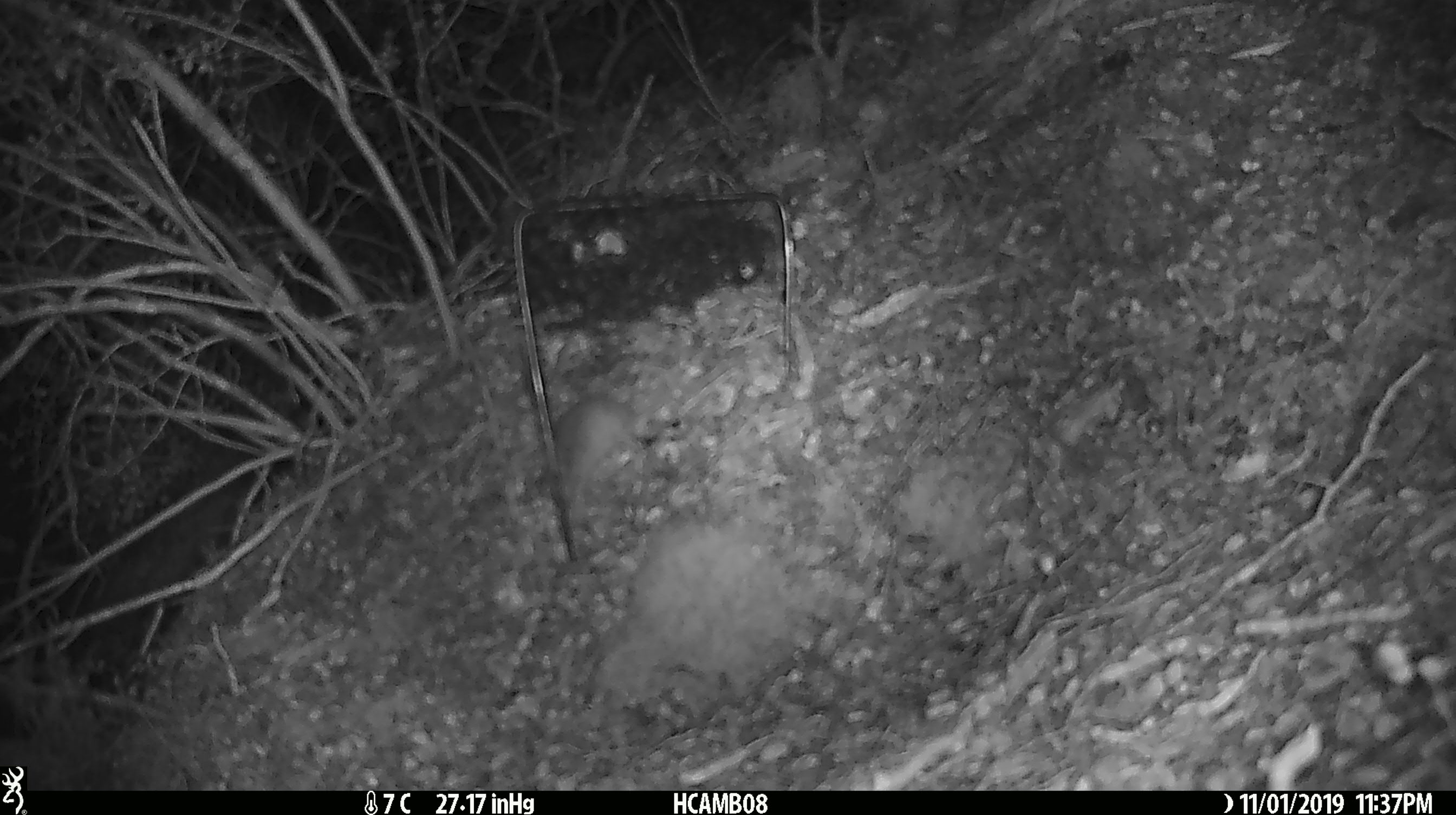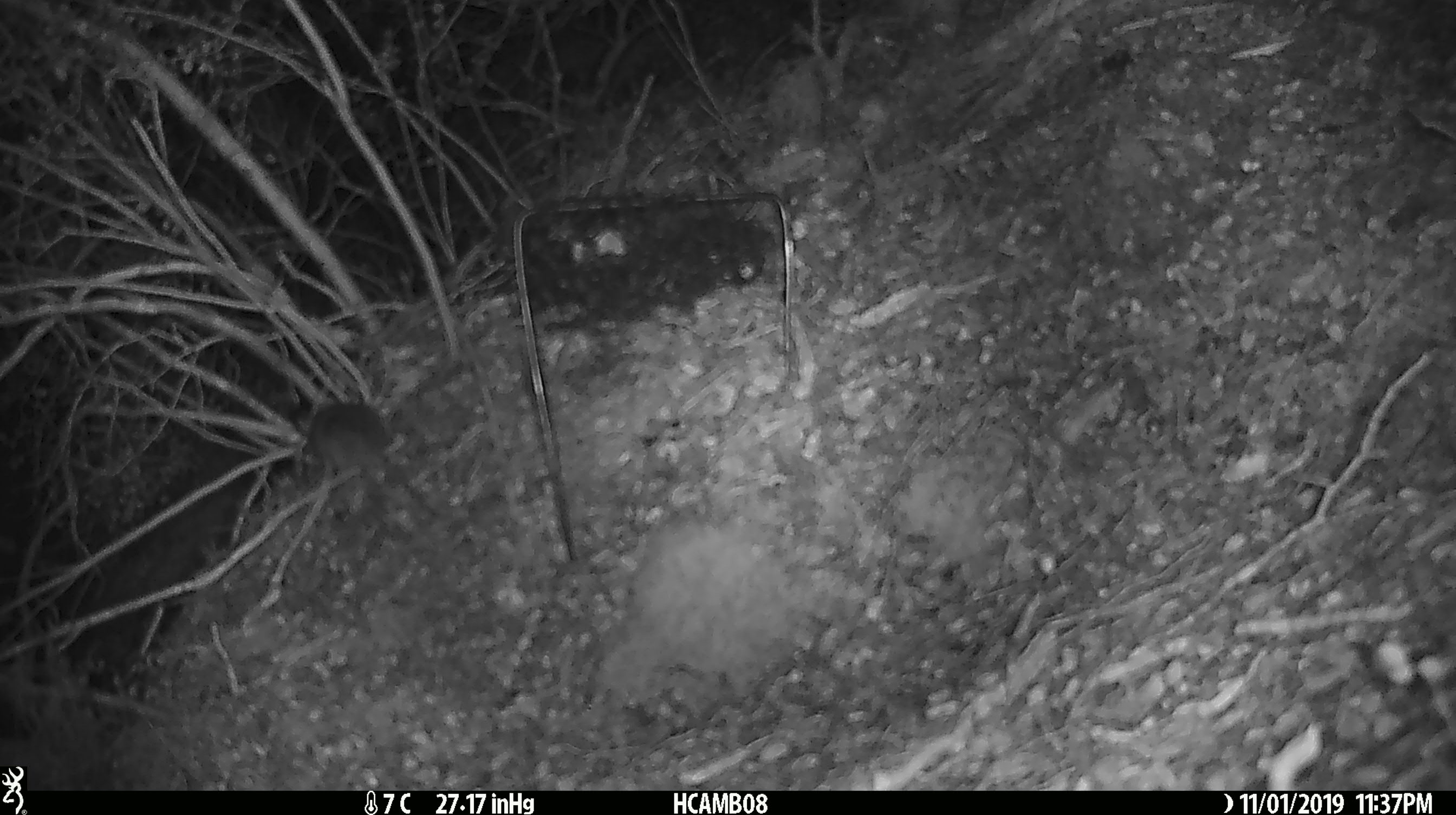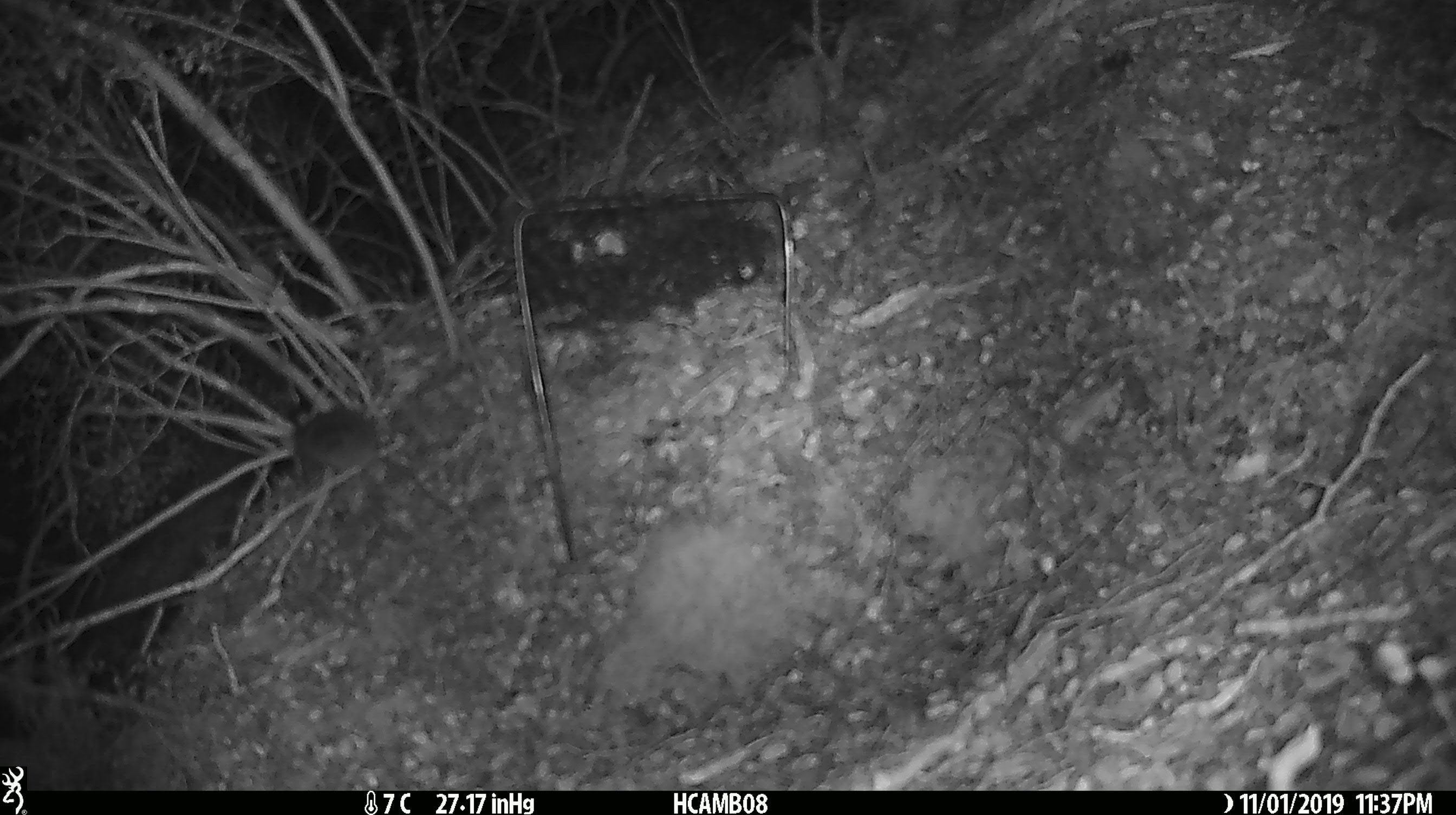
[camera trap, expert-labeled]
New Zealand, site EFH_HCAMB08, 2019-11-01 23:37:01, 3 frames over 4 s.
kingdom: Animalia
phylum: Chordata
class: Mammalia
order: Rodentia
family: Muridae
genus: Mus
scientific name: Mus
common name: mouse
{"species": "mouse (Mus)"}